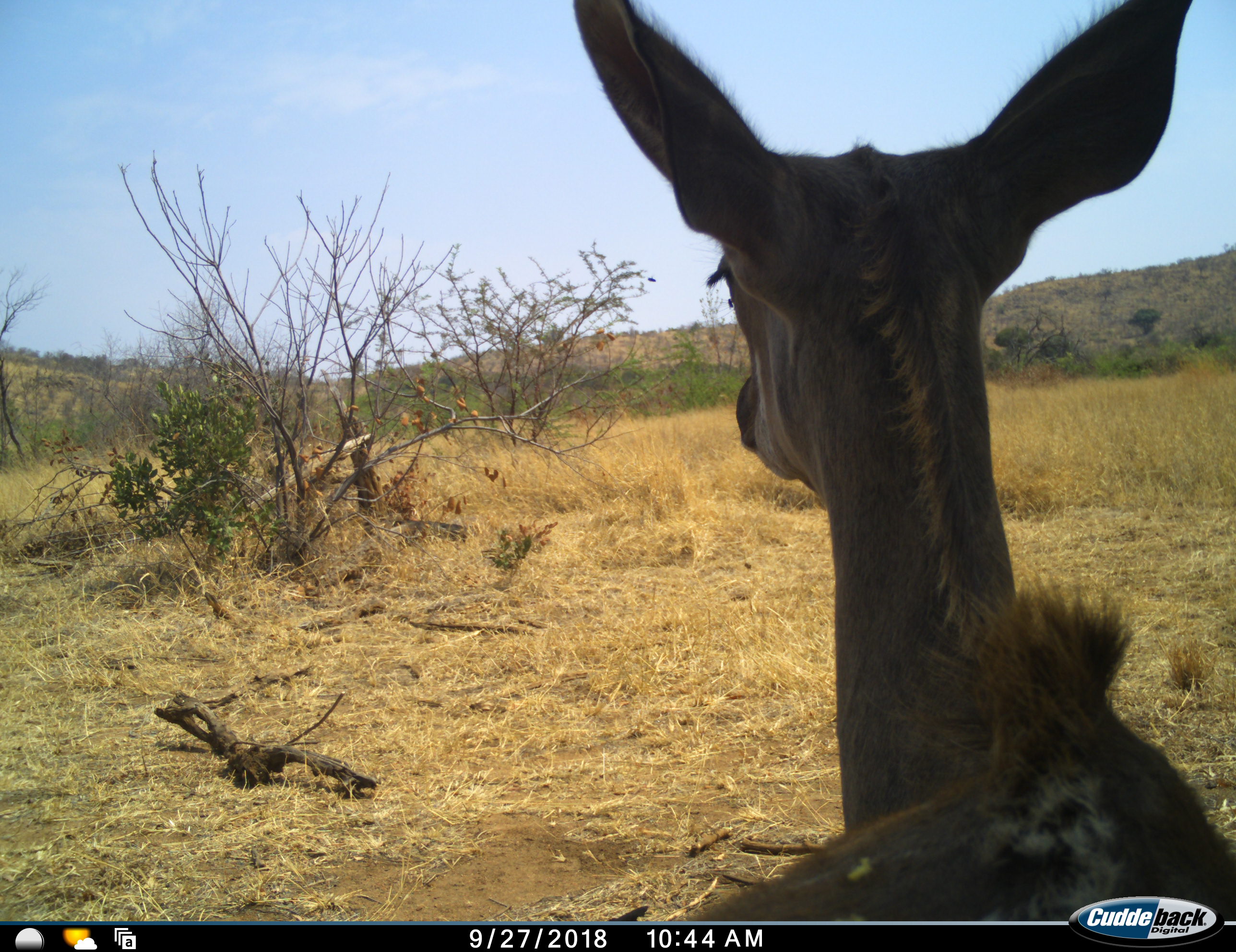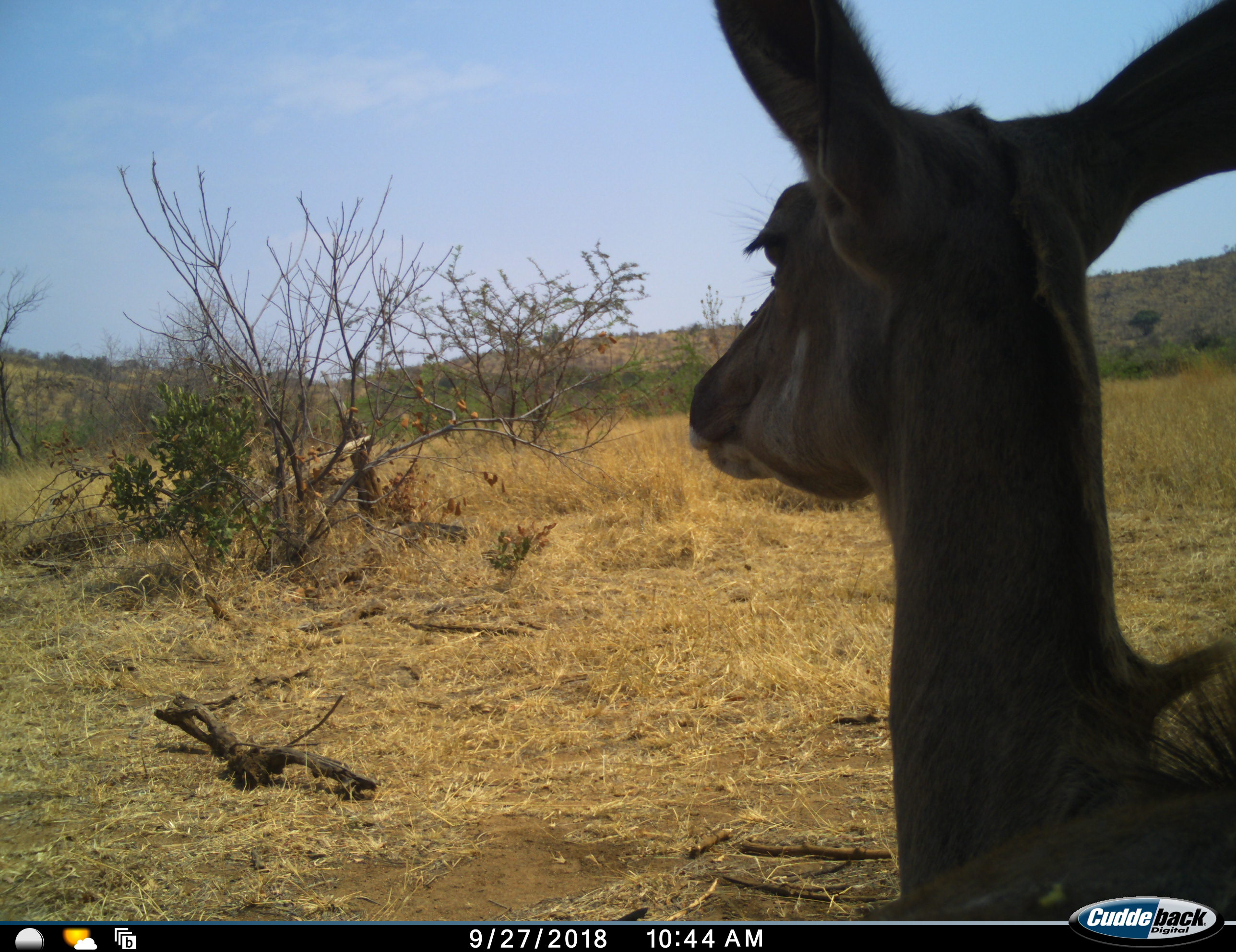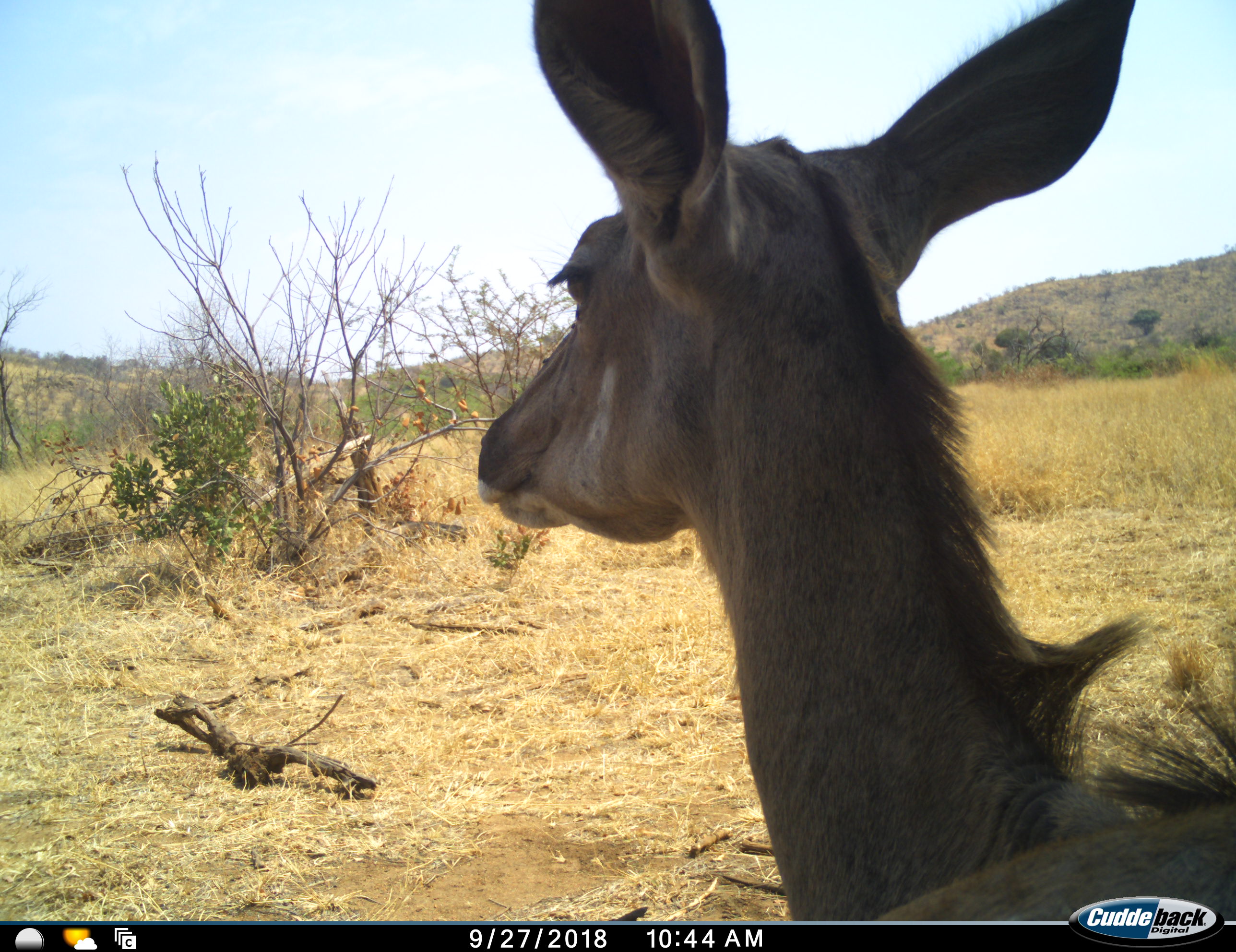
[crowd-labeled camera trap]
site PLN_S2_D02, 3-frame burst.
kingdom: Animalia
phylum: Chordata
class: Mammalia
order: Artiodactyla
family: Bovidae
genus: Tragelaphus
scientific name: Tragelaphus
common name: kudu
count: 1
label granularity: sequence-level